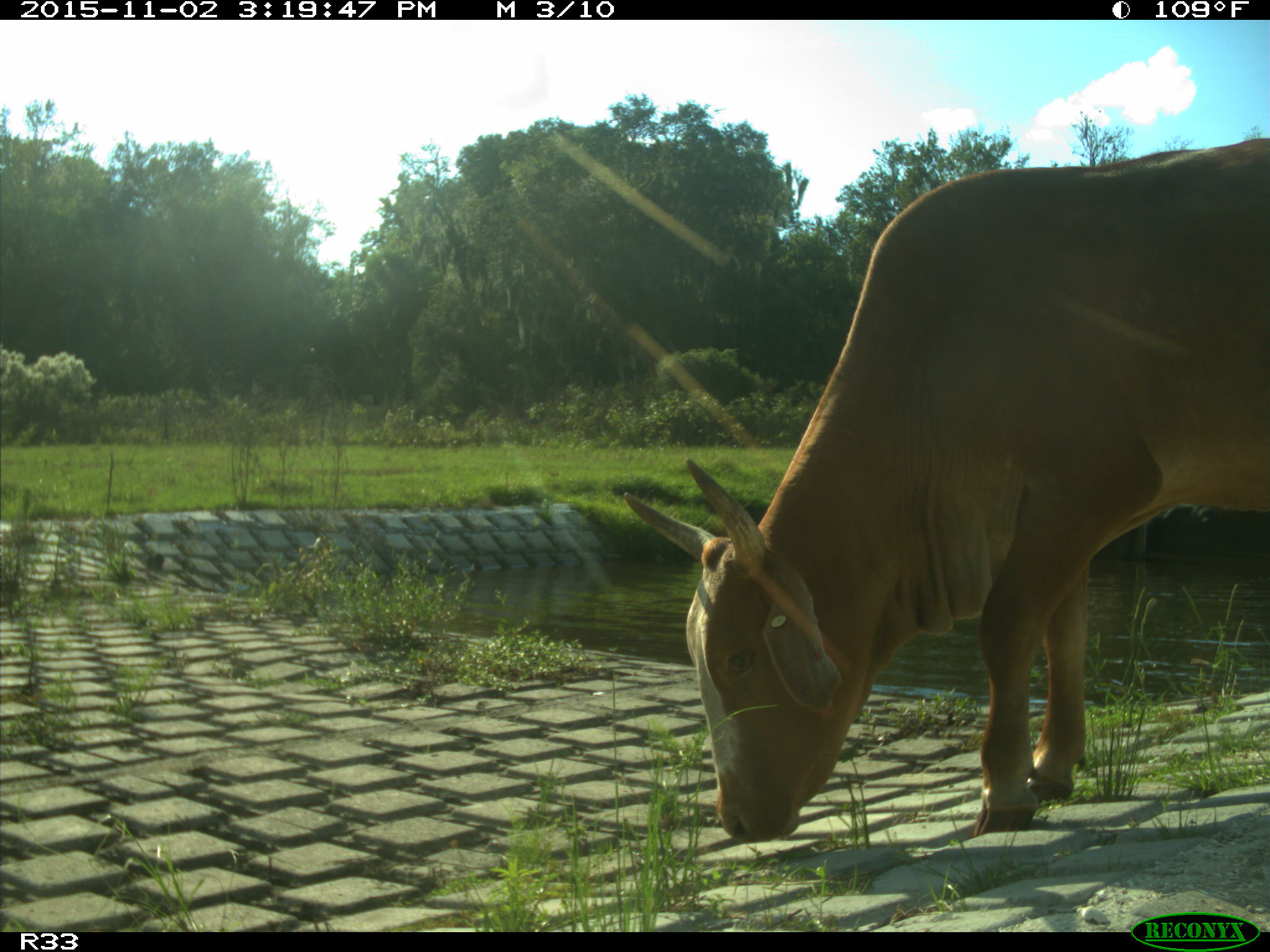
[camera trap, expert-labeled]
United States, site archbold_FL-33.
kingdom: Animalia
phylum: Chordata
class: Mammalia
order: Artiodactyla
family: Bovidae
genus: Bos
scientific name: Bos taurus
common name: domestic cow